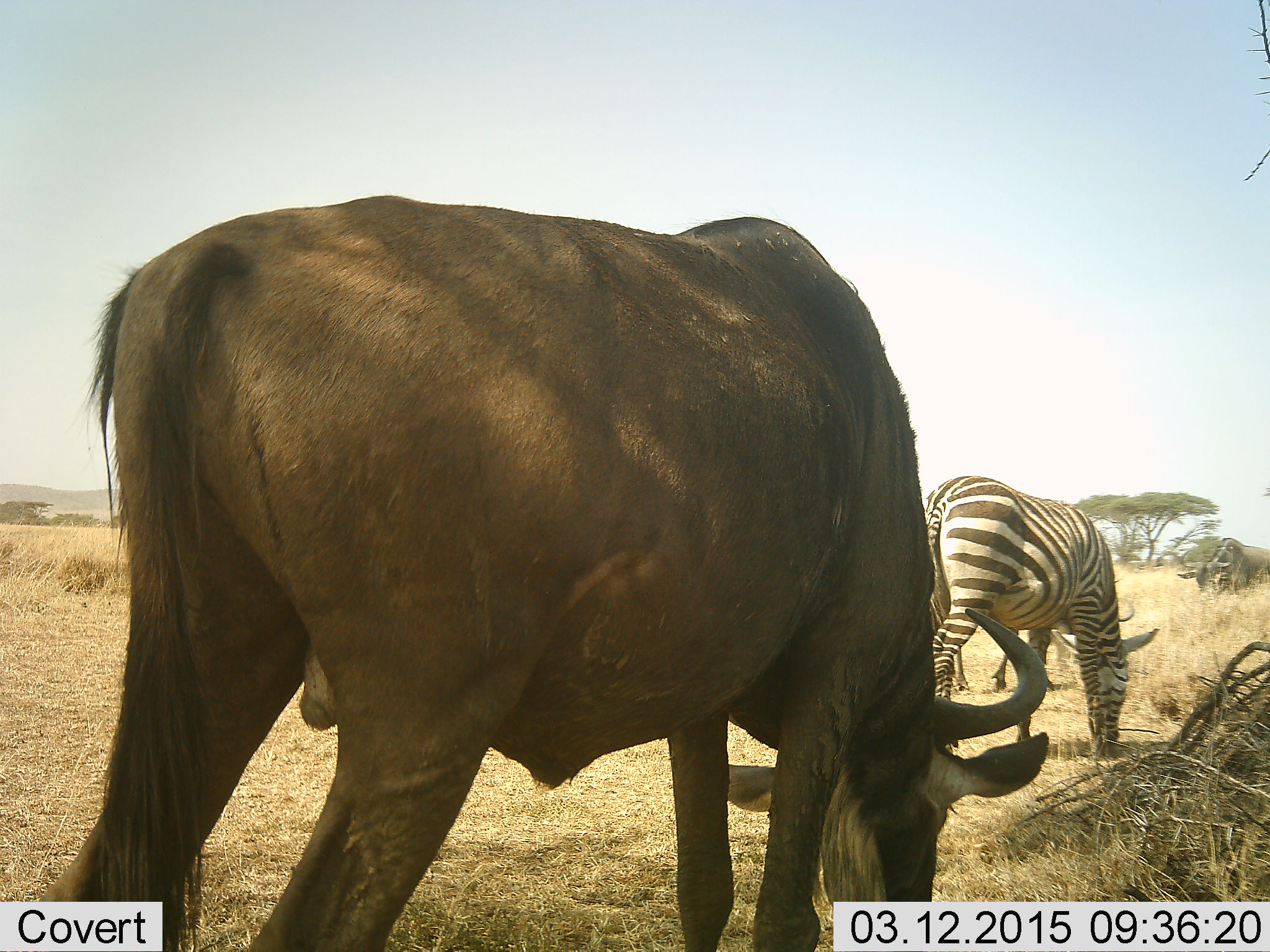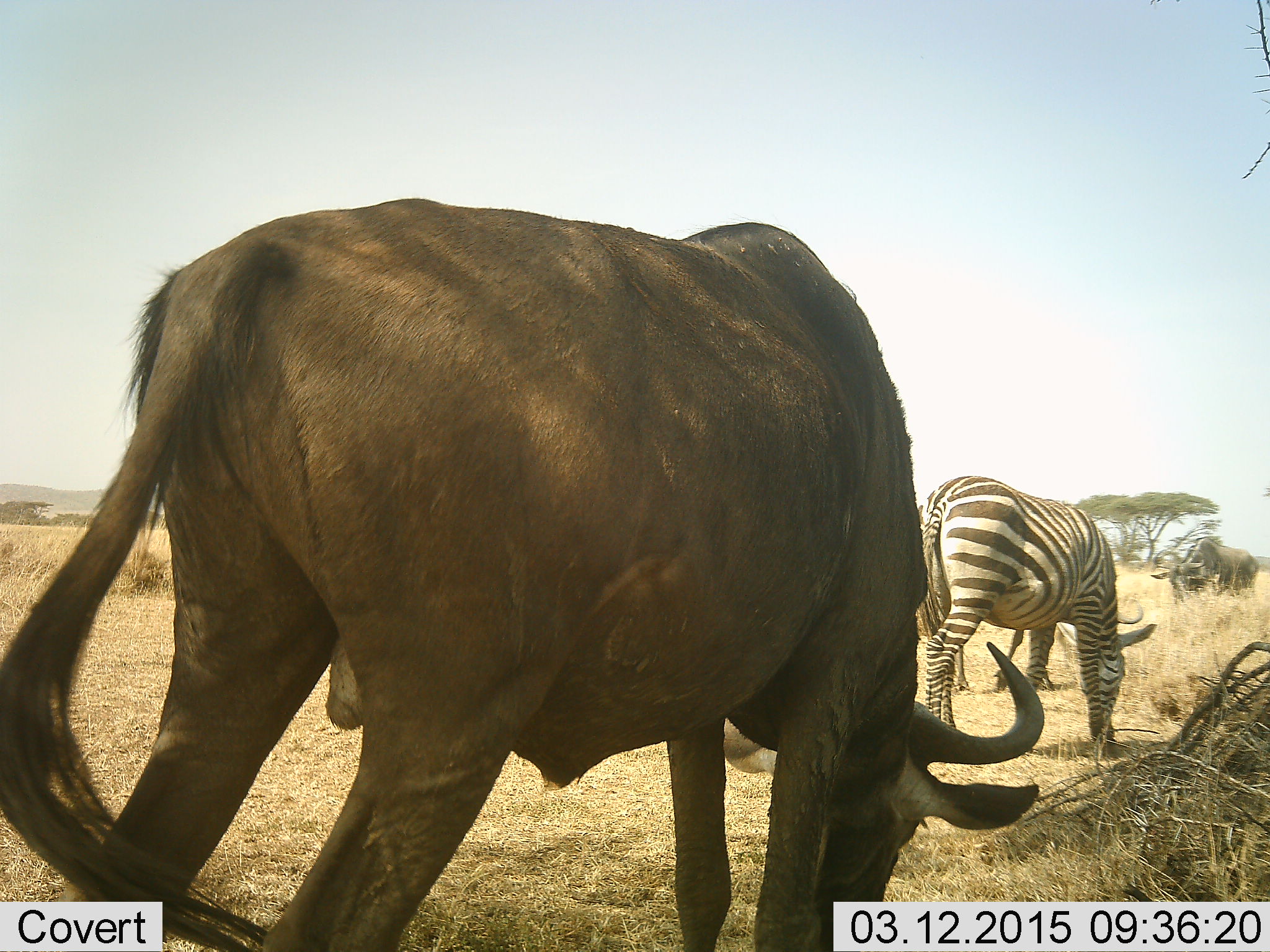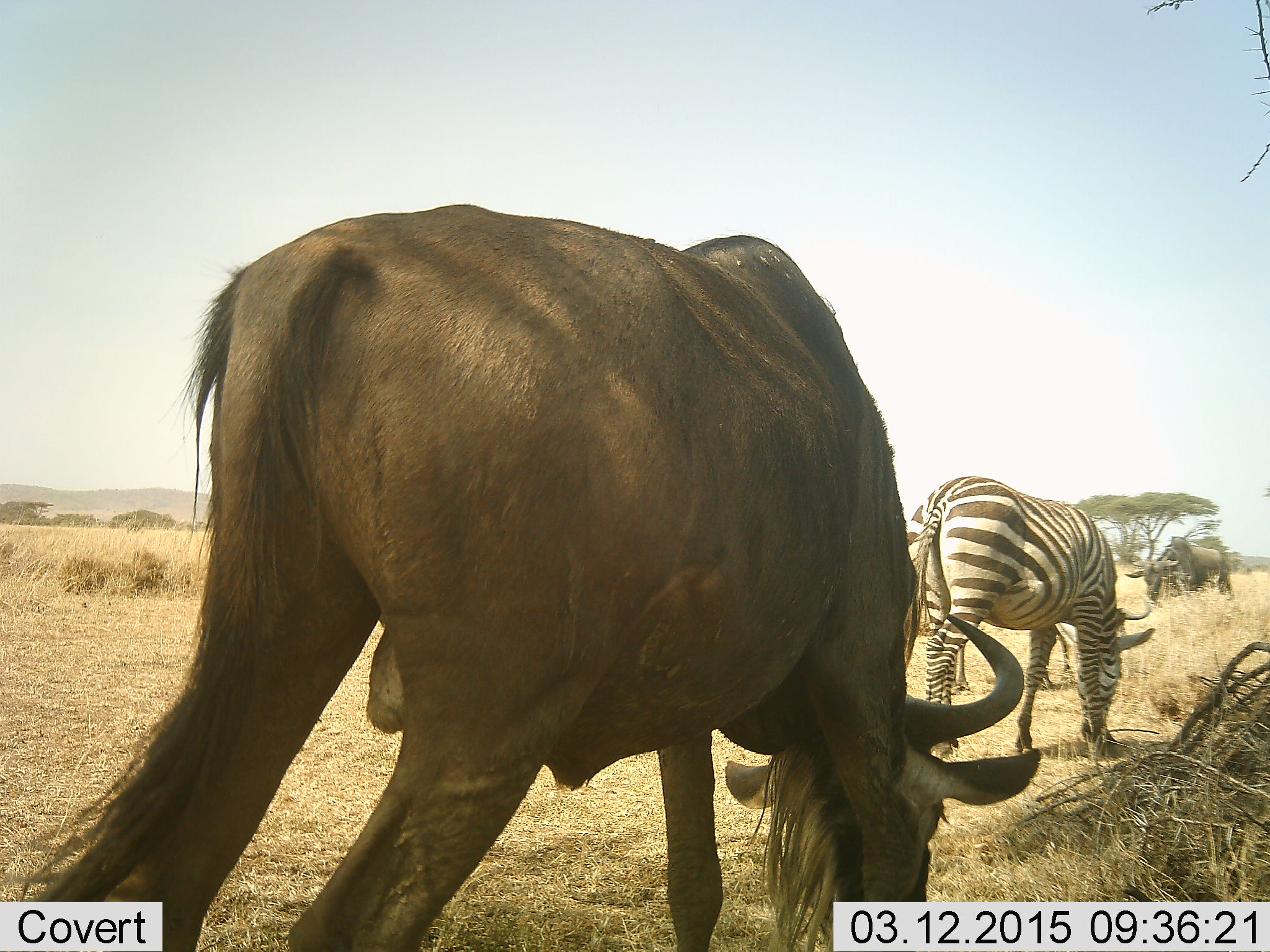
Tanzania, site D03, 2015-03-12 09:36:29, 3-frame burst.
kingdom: Animalia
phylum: Chordata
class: Mammalia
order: Artiodactyla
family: Bovidae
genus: Connochaetes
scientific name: Connochaetes taurinus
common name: blue wildebeest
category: wildebeest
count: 2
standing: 45%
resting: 0%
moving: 18%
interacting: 0%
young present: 0%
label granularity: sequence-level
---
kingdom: Animalia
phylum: Chordata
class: Mammalia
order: Perissodactyla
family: Equidae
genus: Equus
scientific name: Equus quagga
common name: plains zebra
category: zebra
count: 1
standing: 27%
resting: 0%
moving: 0%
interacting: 0%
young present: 0%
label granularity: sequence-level